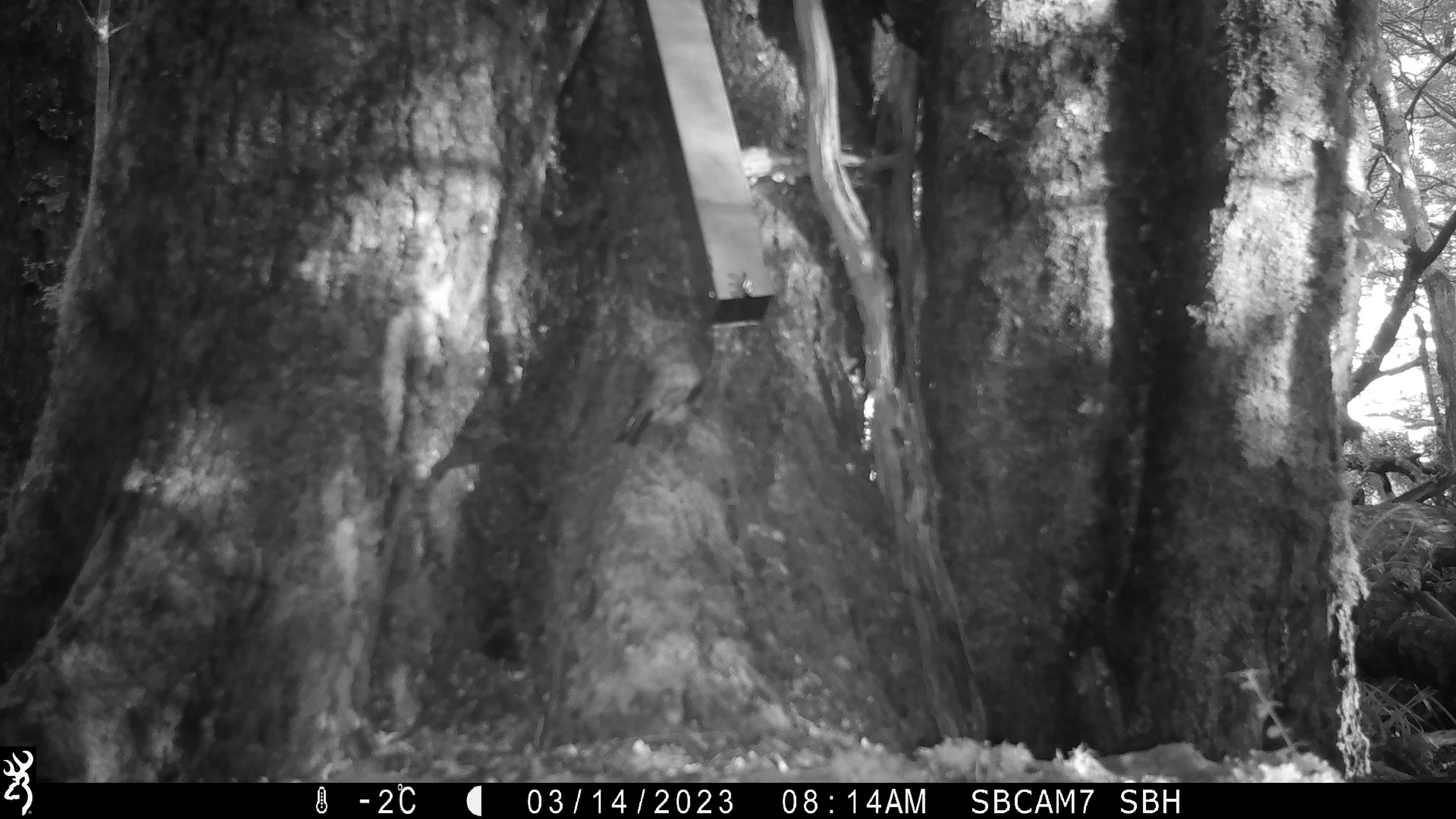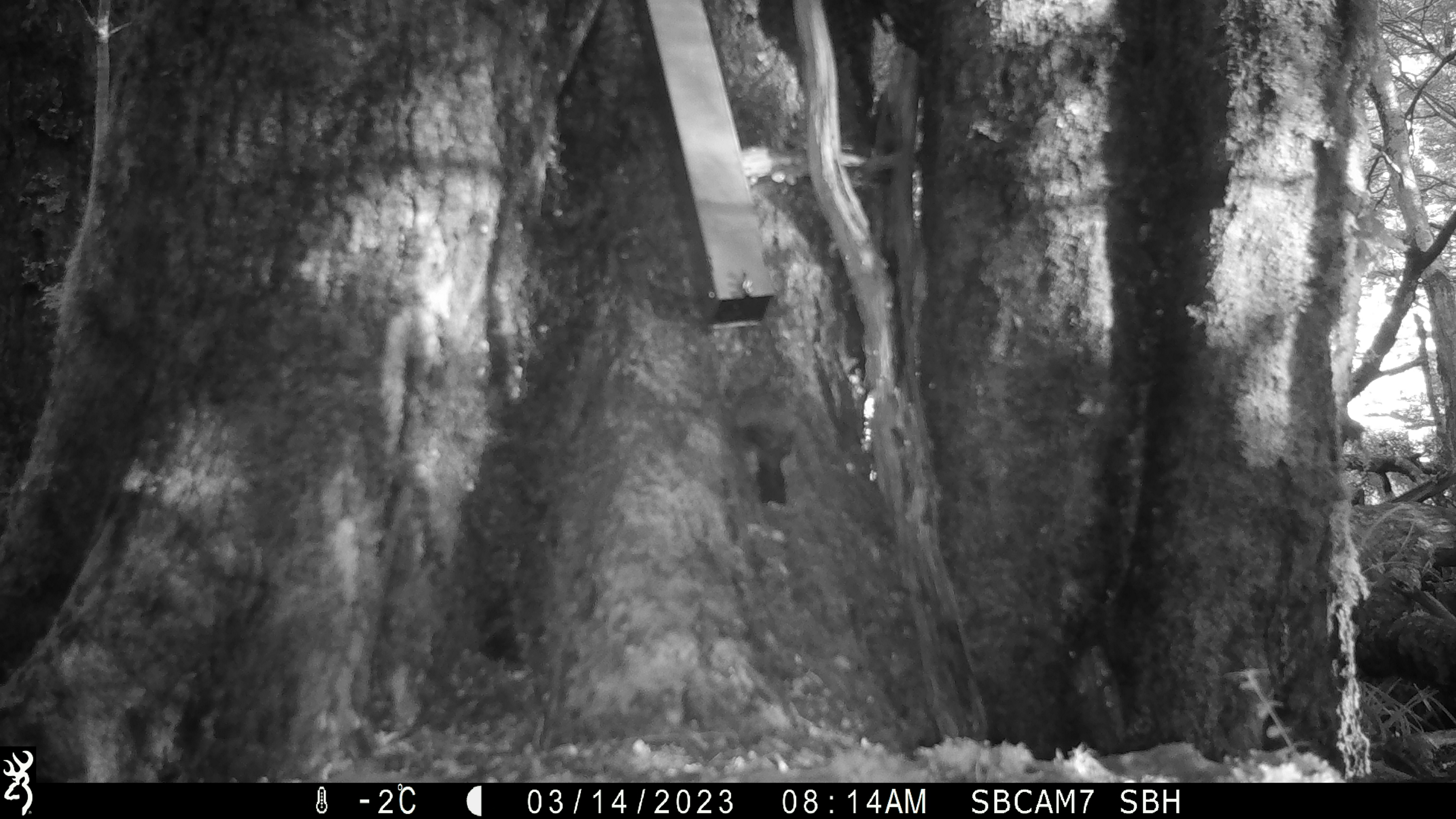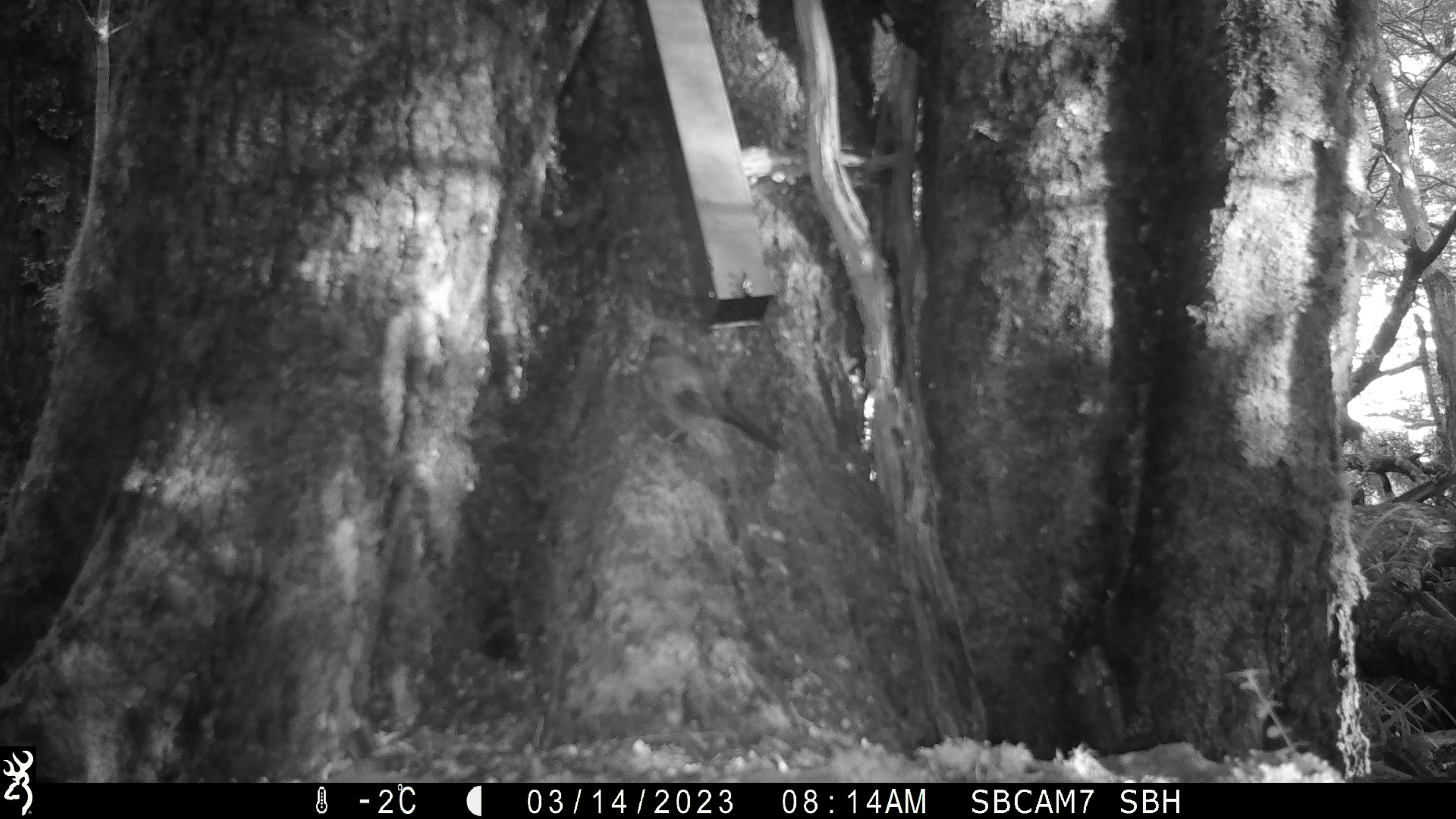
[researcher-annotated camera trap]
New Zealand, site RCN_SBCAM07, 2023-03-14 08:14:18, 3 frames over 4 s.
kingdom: Animalia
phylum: Chordata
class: Aves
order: Passeriformes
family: Meliphagidae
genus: Anthornis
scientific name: Anthornis melanura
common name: new zealand bellbird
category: bellbird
Bellbird (new zealand bellbird) (Anthornis melanura).